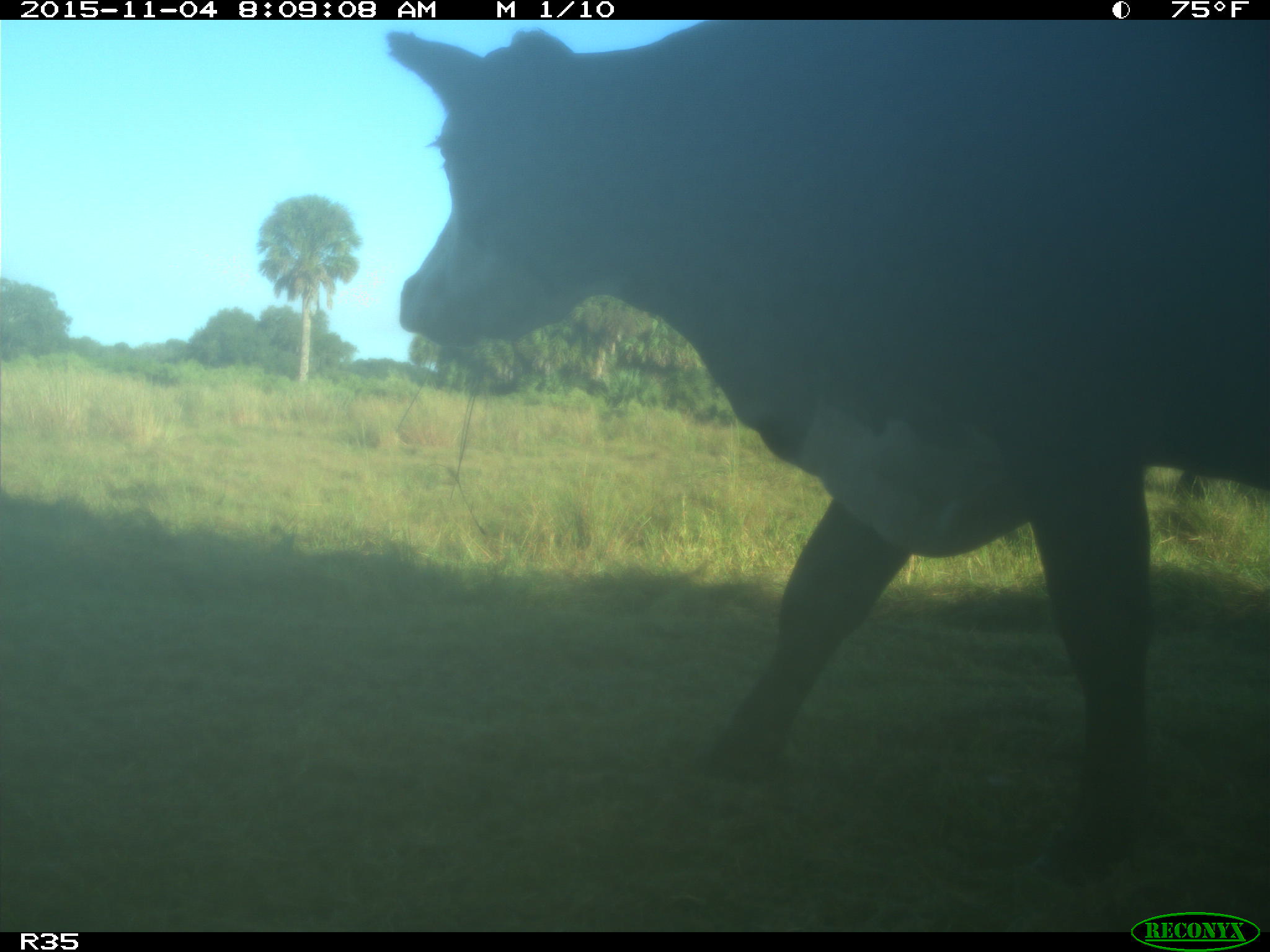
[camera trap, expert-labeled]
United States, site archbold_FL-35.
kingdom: Animalia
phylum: Chordata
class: Mammalia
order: Artiodactyla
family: Bovidae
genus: Bos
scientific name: Bos taurus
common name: domestic cow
Bos taurus (domestic cow).